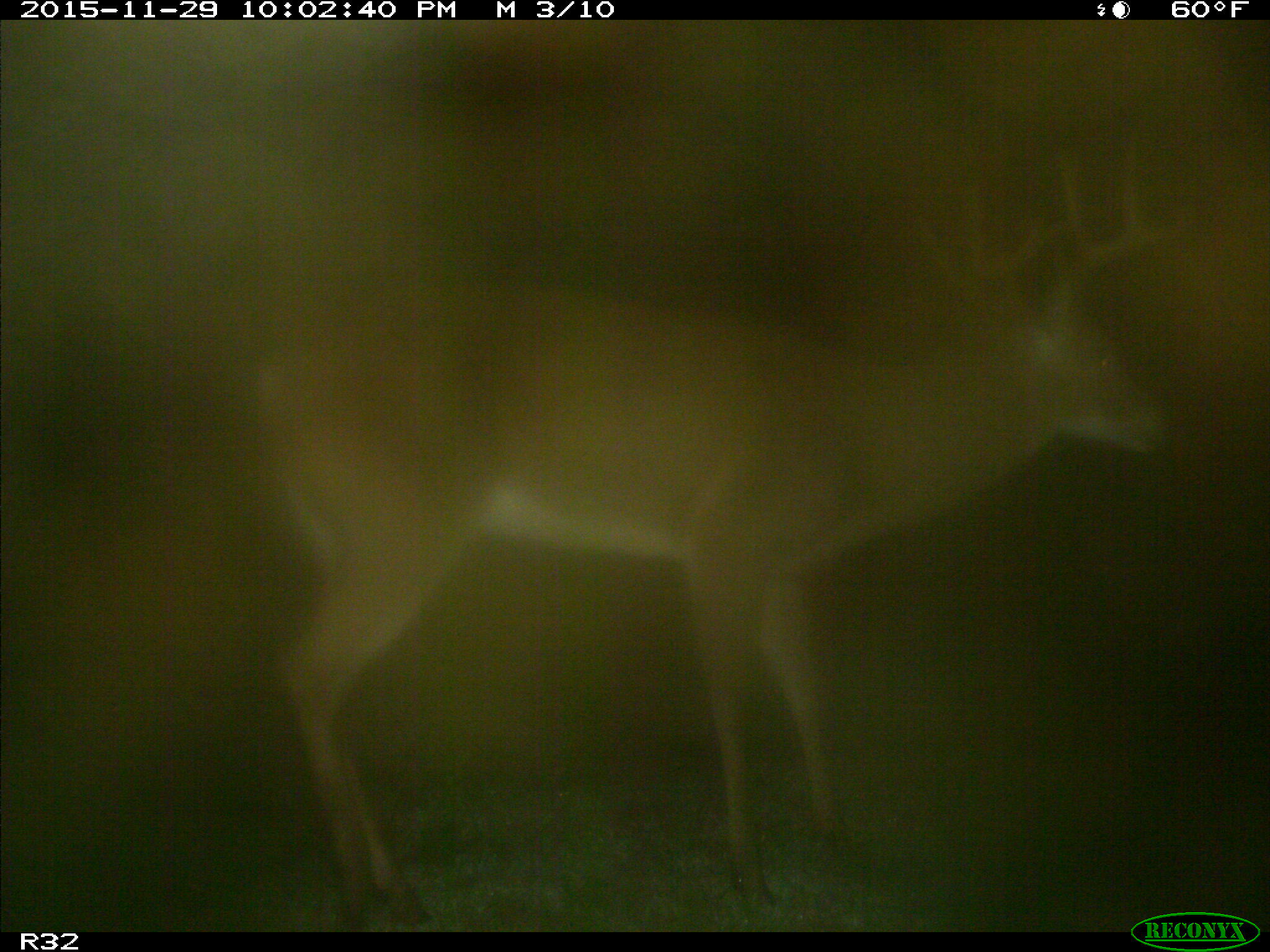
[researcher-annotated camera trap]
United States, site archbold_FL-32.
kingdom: Animalia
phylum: Chordata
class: Mammalia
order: Artiodactyla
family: Cervidae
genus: Odocoileus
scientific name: Odocoileus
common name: deer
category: unidentified deer